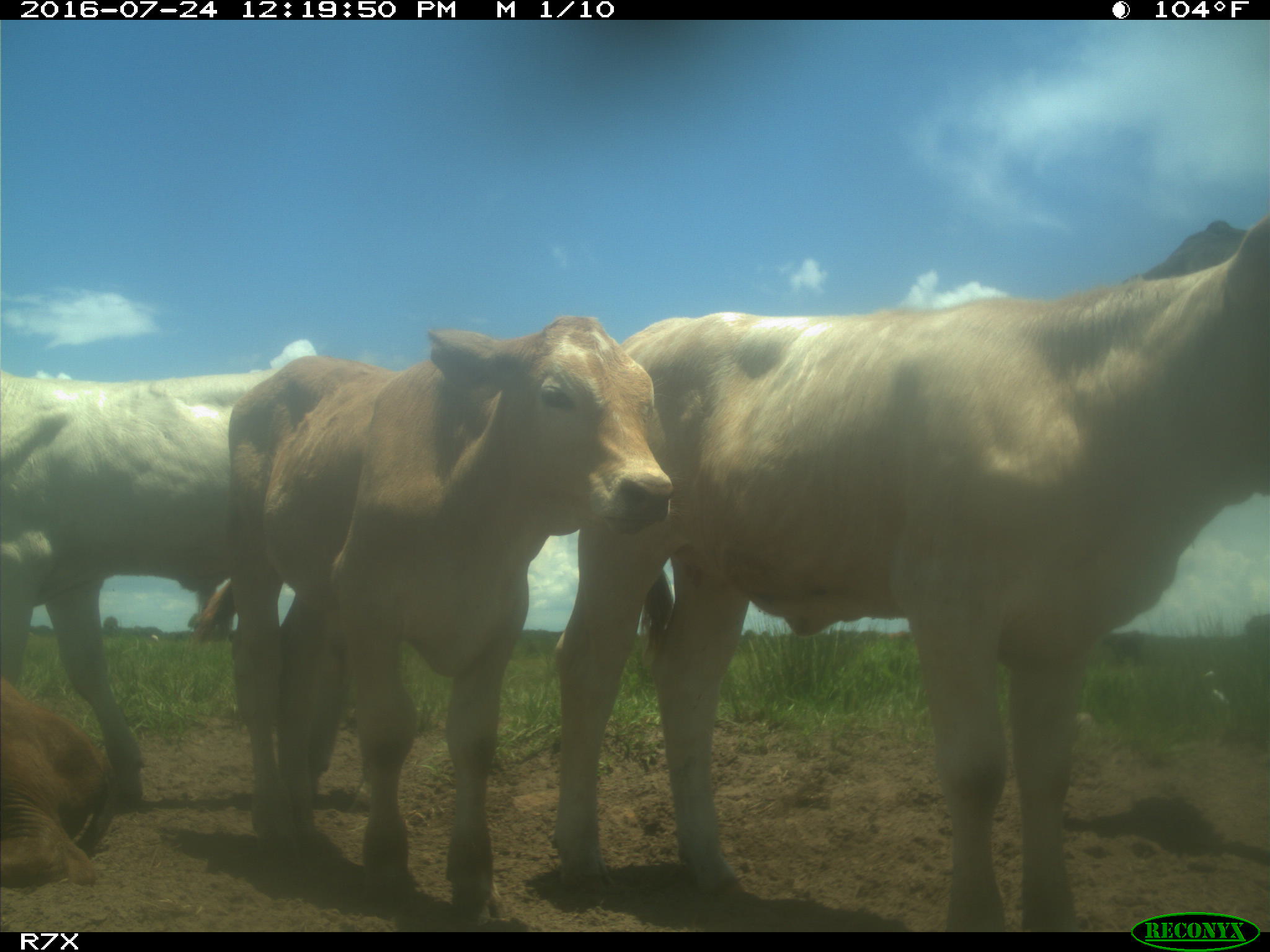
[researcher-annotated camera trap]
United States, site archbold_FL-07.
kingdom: Animalia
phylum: Chordata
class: Mammalia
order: Artiodactyla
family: Bovidae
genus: Bos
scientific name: Bos taurus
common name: domestic cow